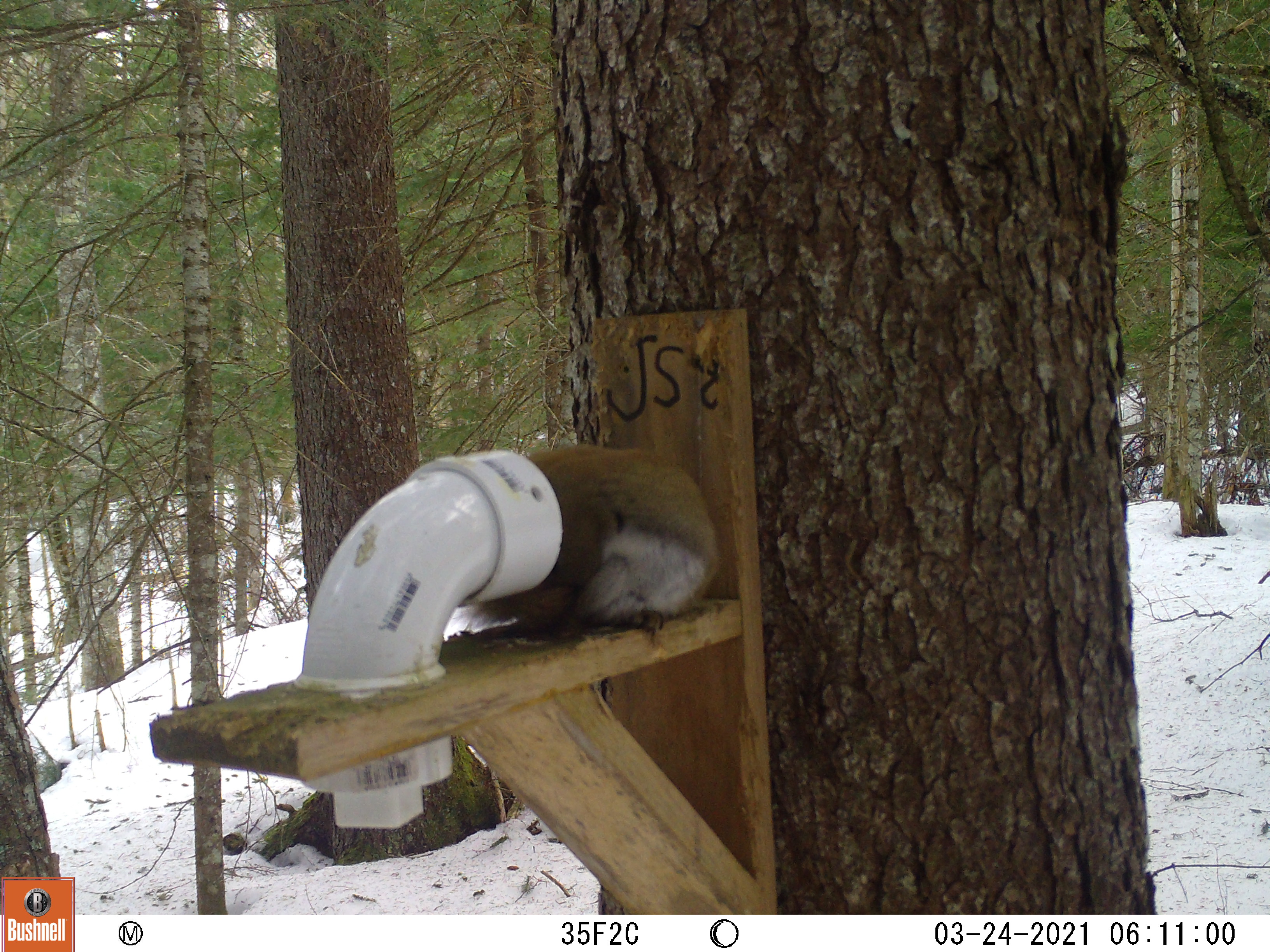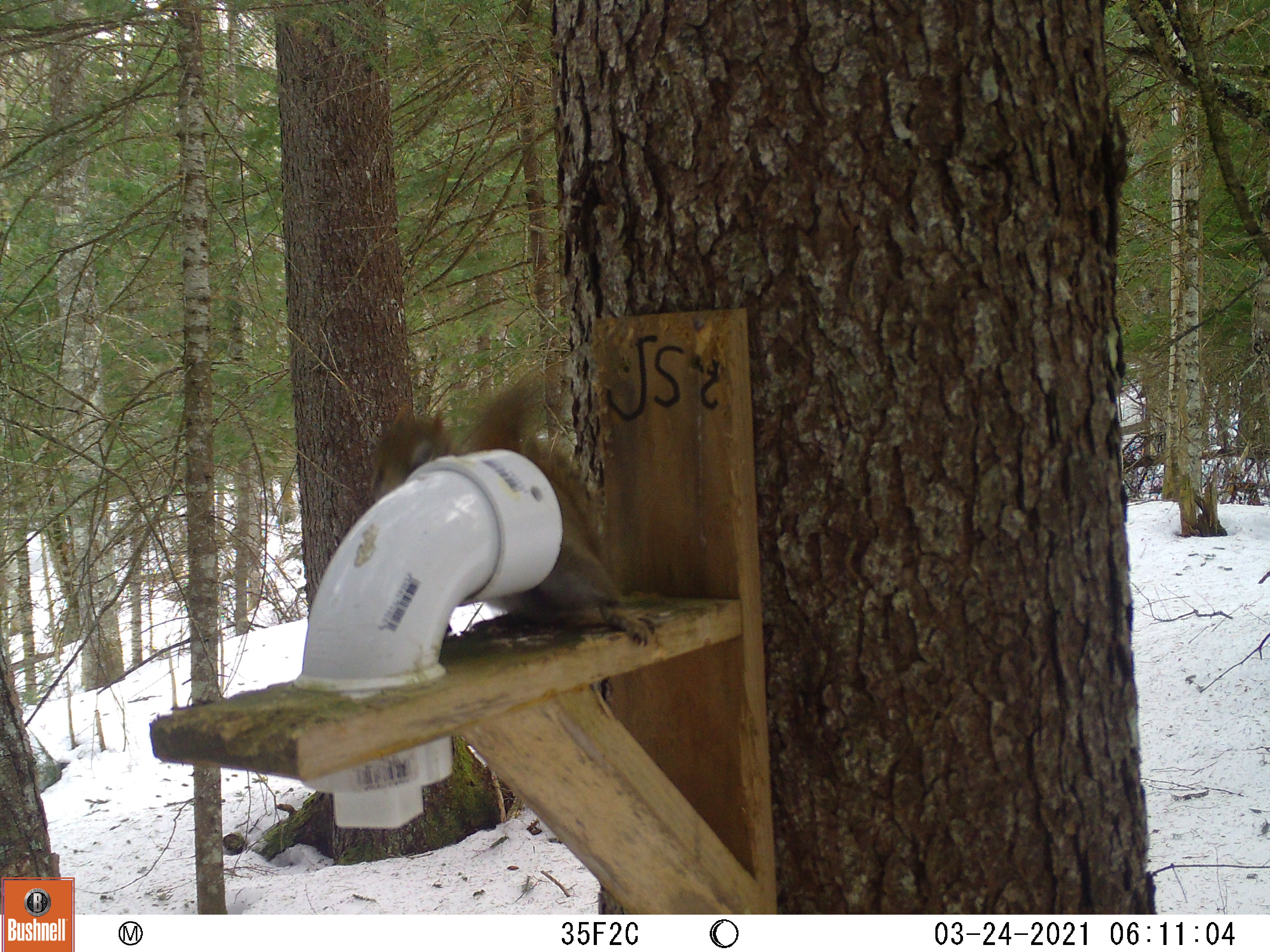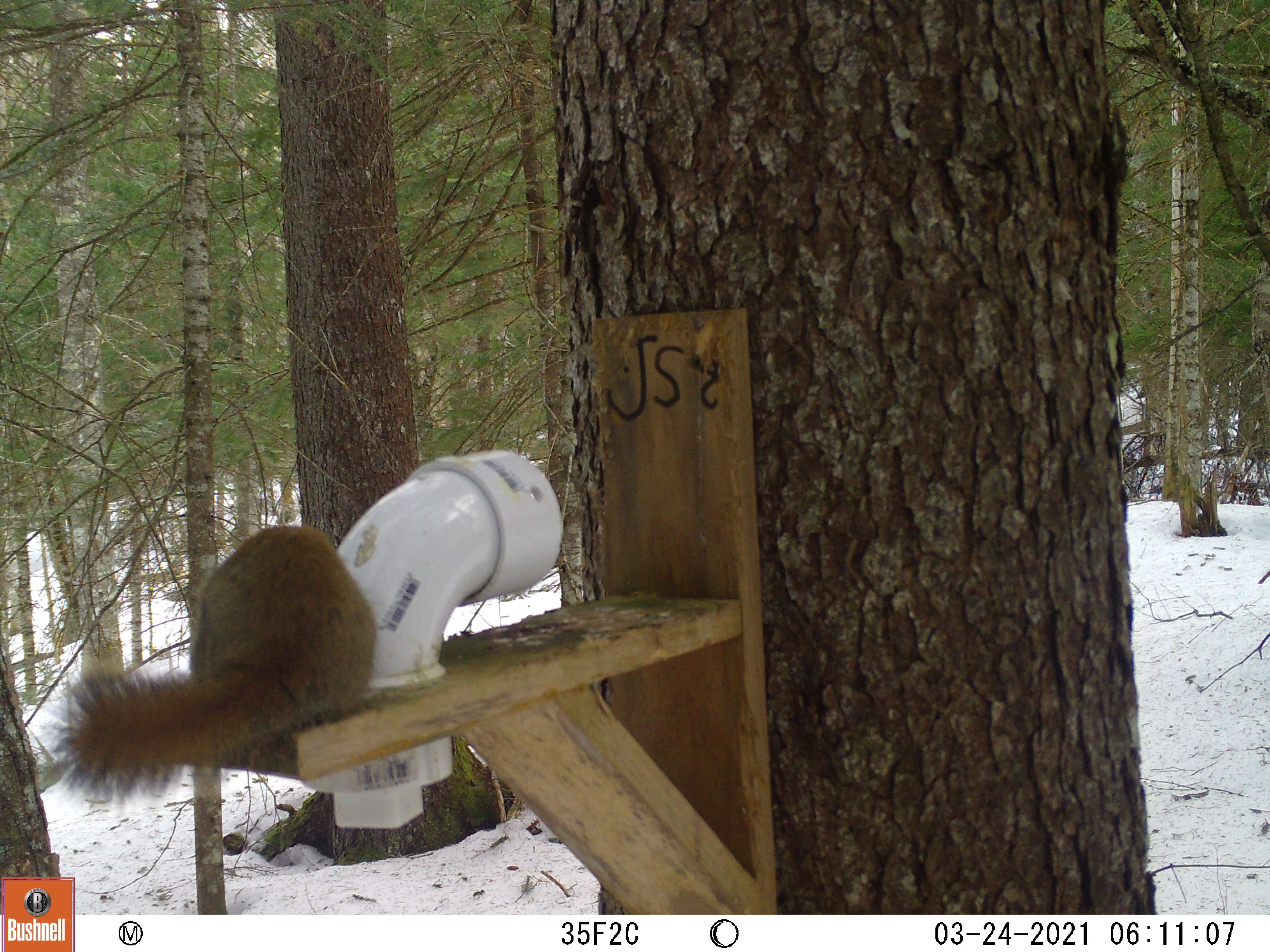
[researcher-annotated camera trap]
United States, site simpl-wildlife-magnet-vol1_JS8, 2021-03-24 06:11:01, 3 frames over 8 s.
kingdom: Animalia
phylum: Chordata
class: Mammalia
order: Rodentia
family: Sciuridae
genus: Tamiasciurus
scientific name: Tamiasciurus hudsonicus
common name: red squirrel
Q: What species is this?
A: Red squirrel (Tamiasciurus hudsonicus).